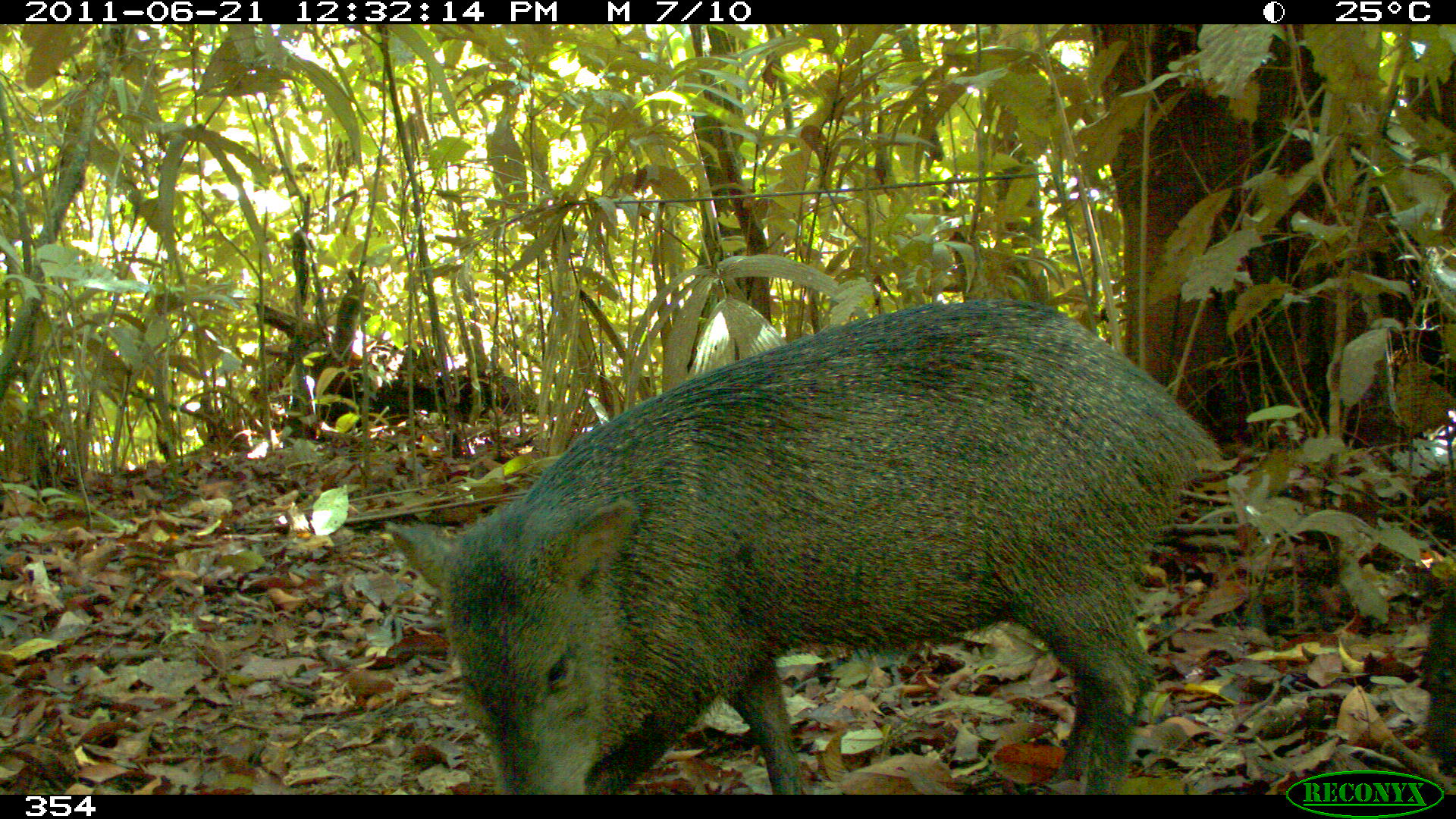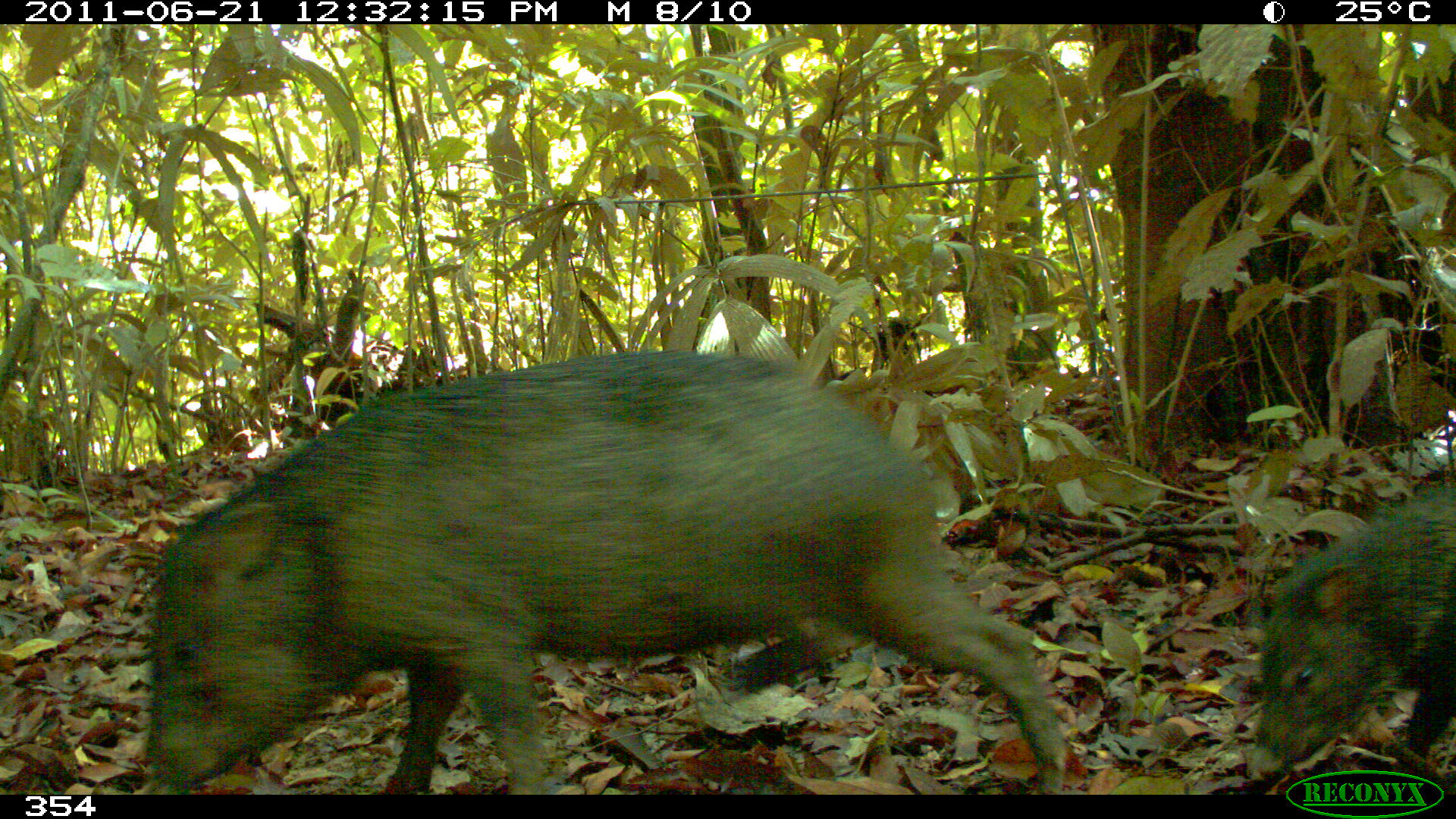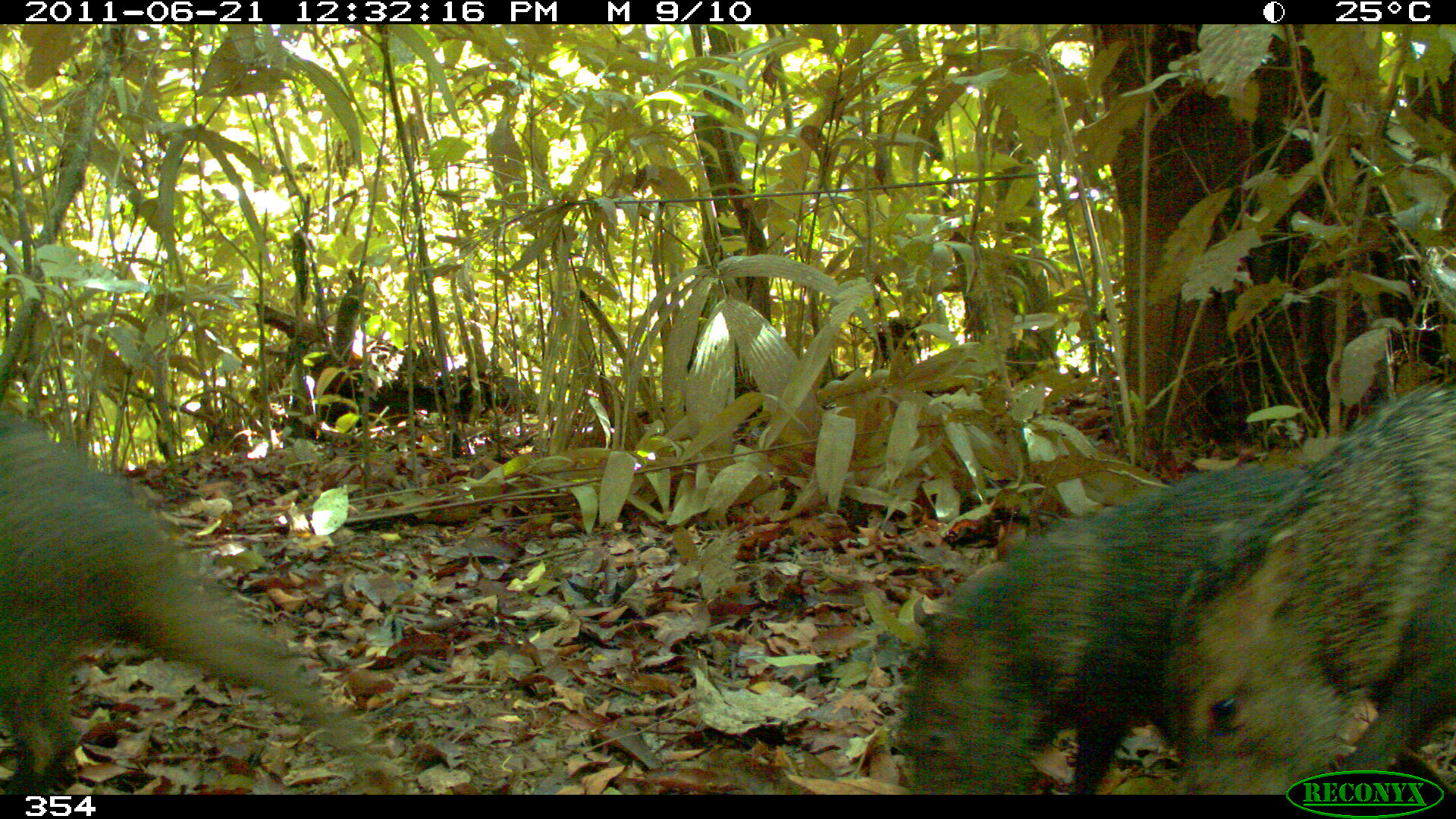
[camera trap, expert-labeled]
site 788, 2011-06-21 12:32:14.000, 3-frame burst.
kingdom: Animalia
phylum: Chordata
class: Mammalia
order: Artiodactyla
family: Tayassuidae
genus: Pecari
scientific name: Pecari tajacu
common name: collared peccary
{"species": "Pecari tajacu (collared peccary)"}